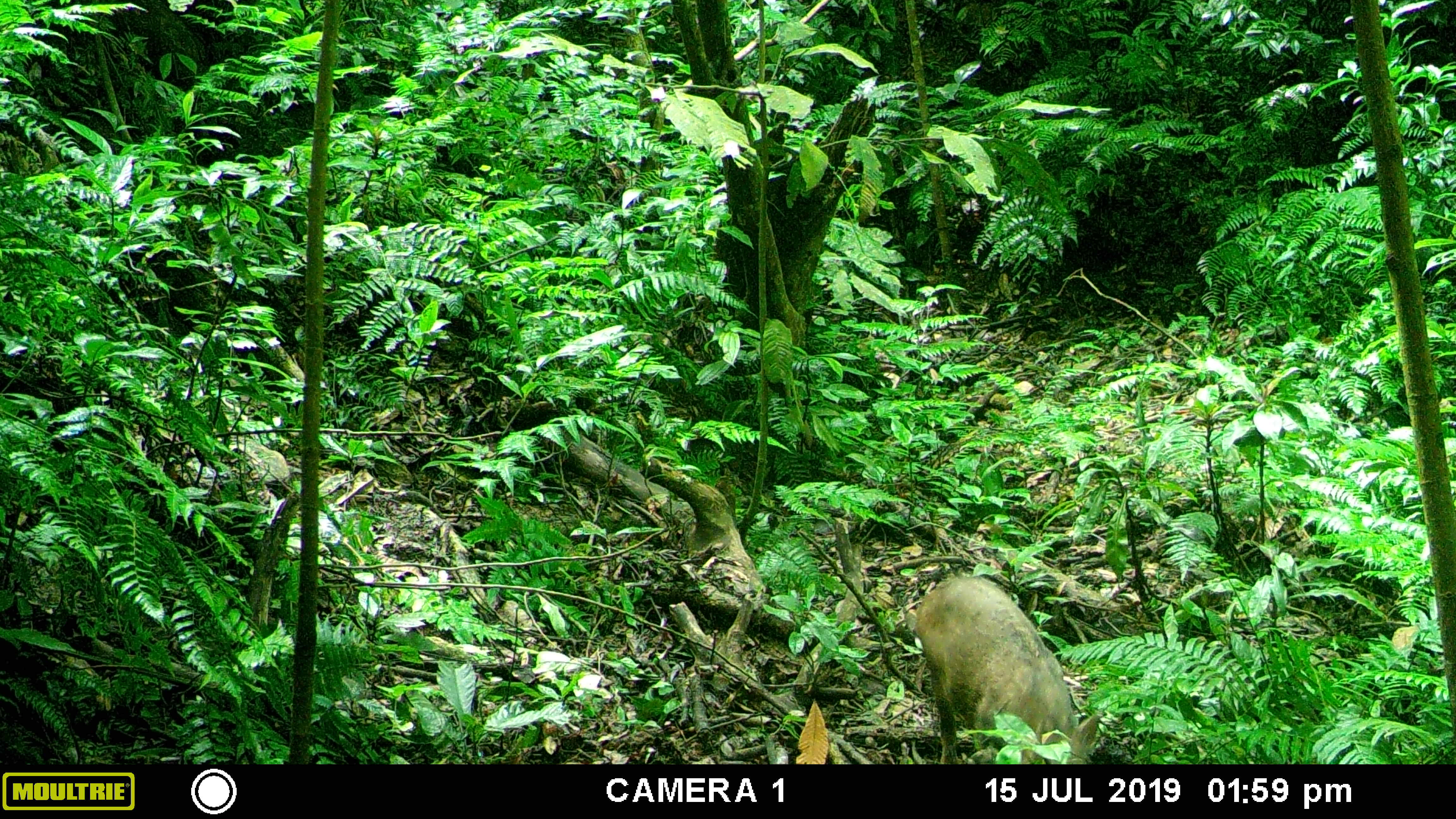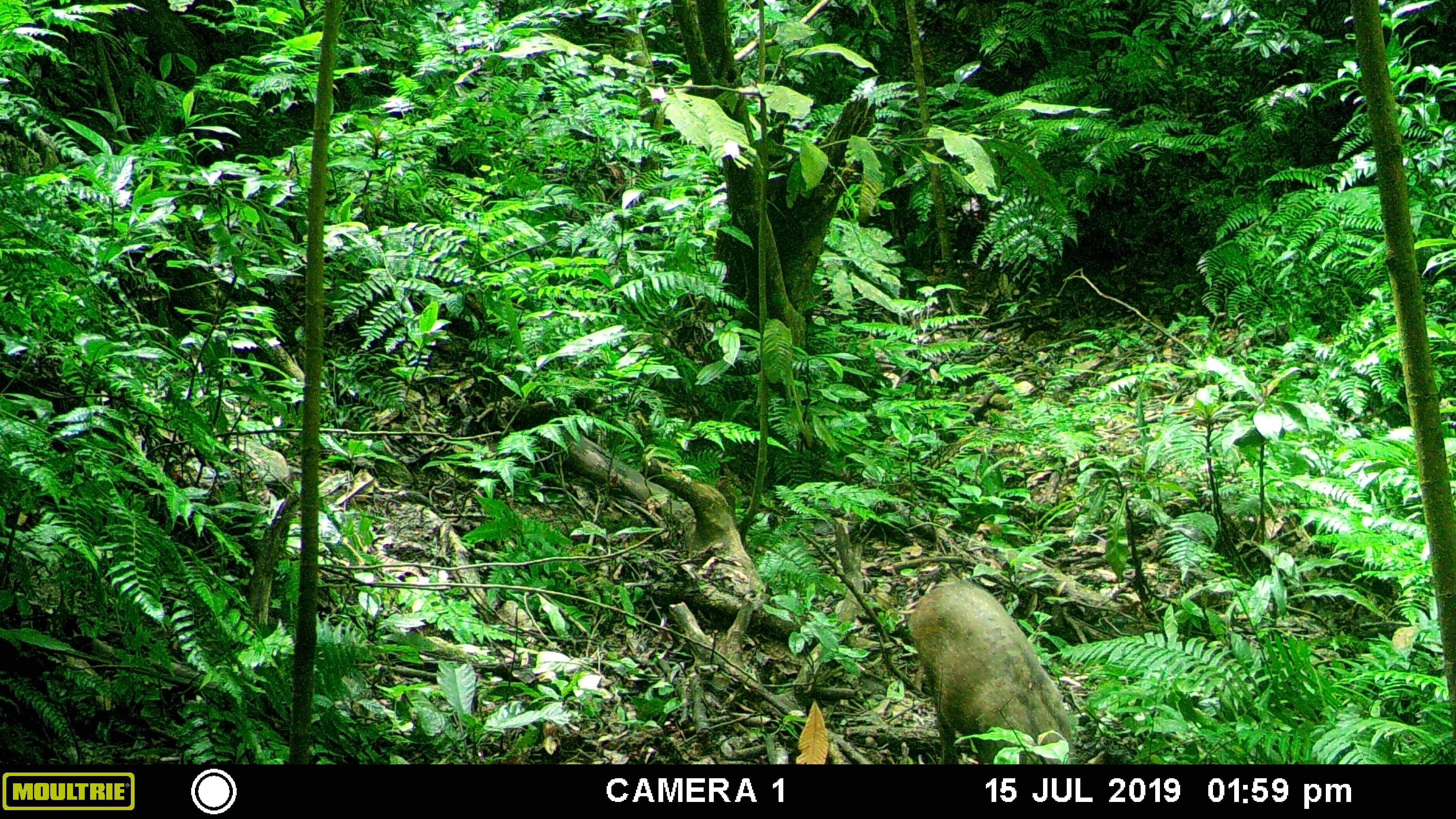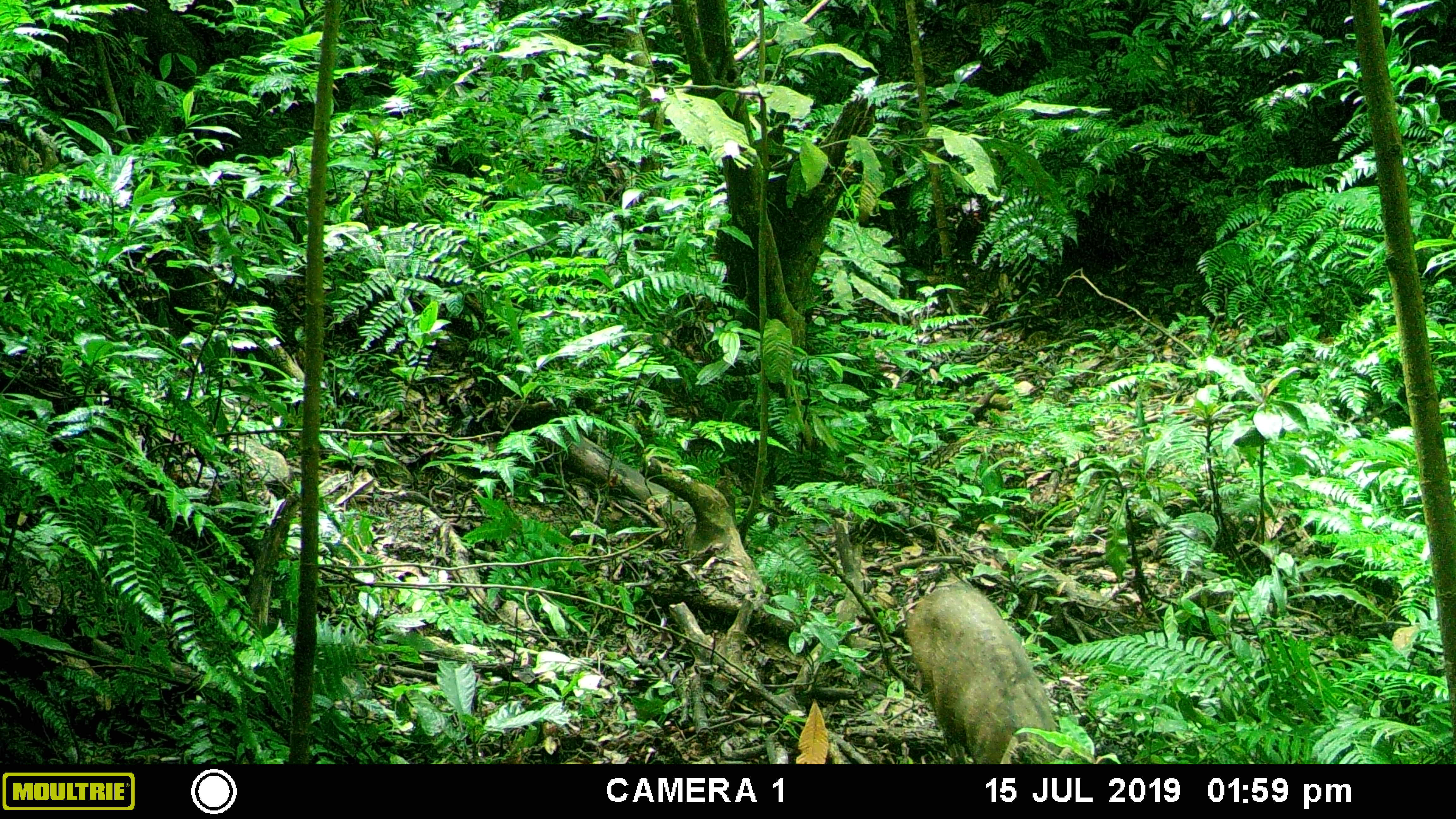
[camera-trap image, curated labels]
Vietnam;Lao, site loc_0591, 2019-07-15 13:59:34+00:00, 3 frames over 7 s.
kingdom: Animalia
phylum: Chordata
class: Mammalia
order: Artiodactyla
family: Suidae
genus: Sus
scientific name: Sus scrofa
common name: eurasian wild pig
Eurasian wild pig (Sus scrofa). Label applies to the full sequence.